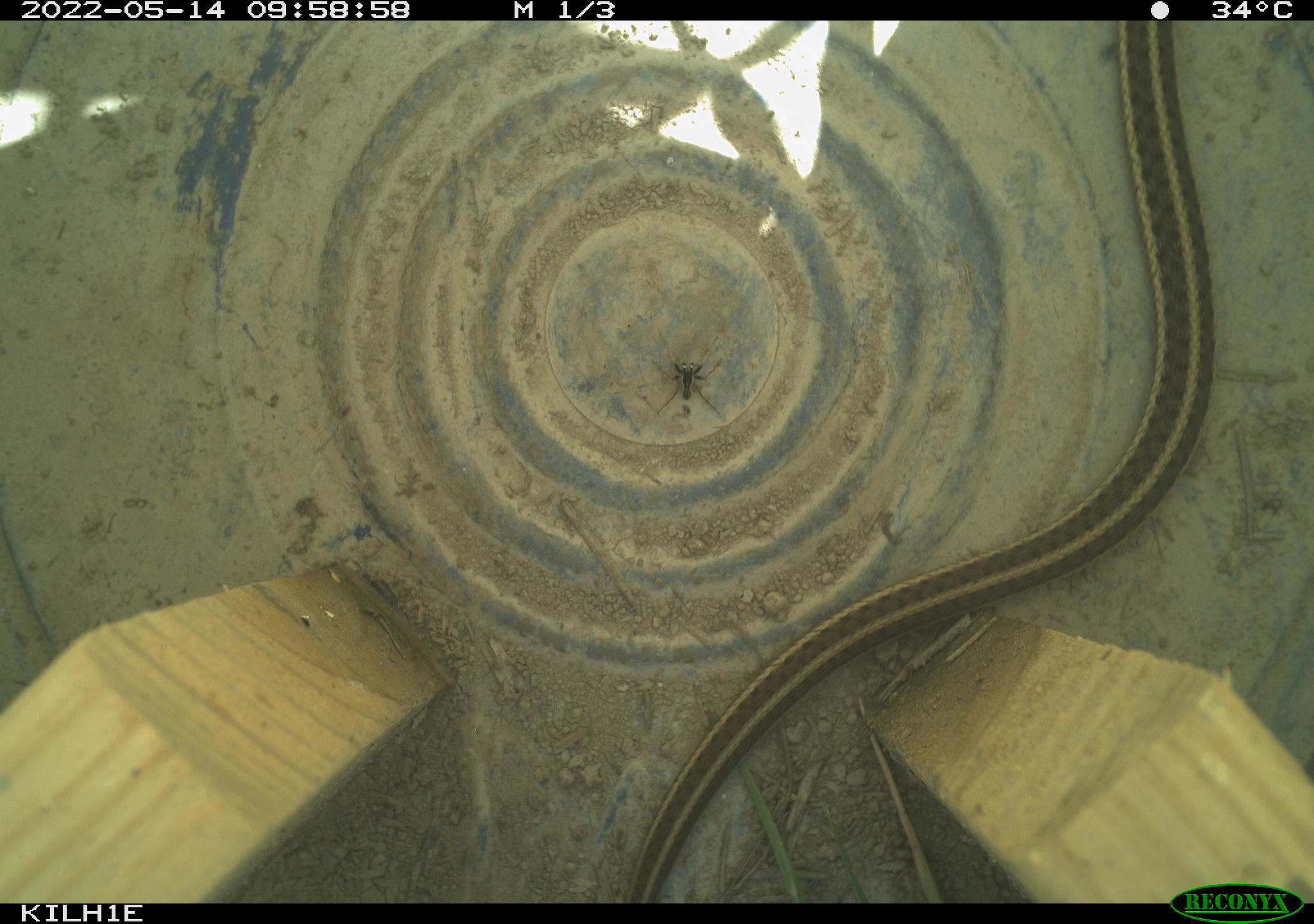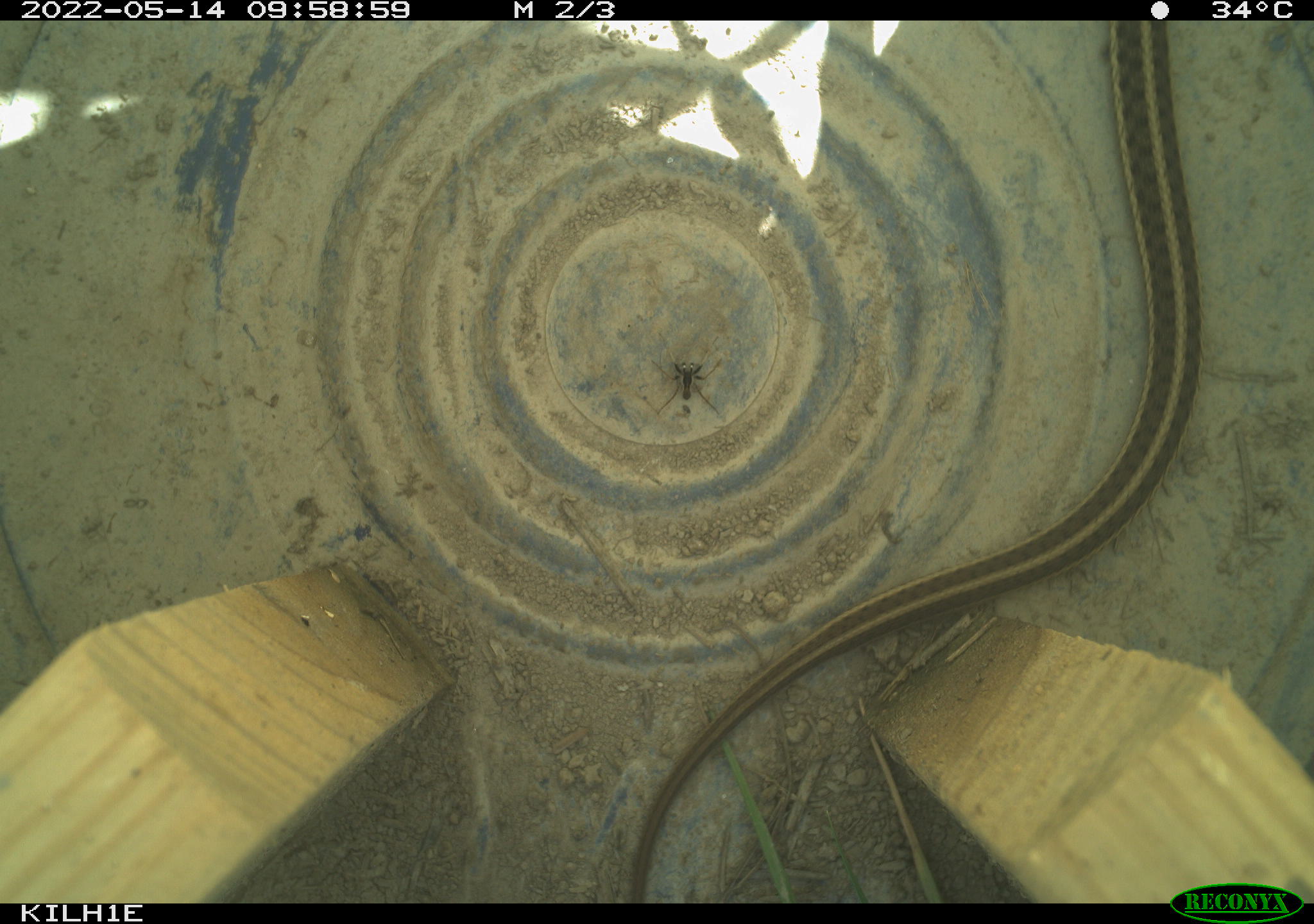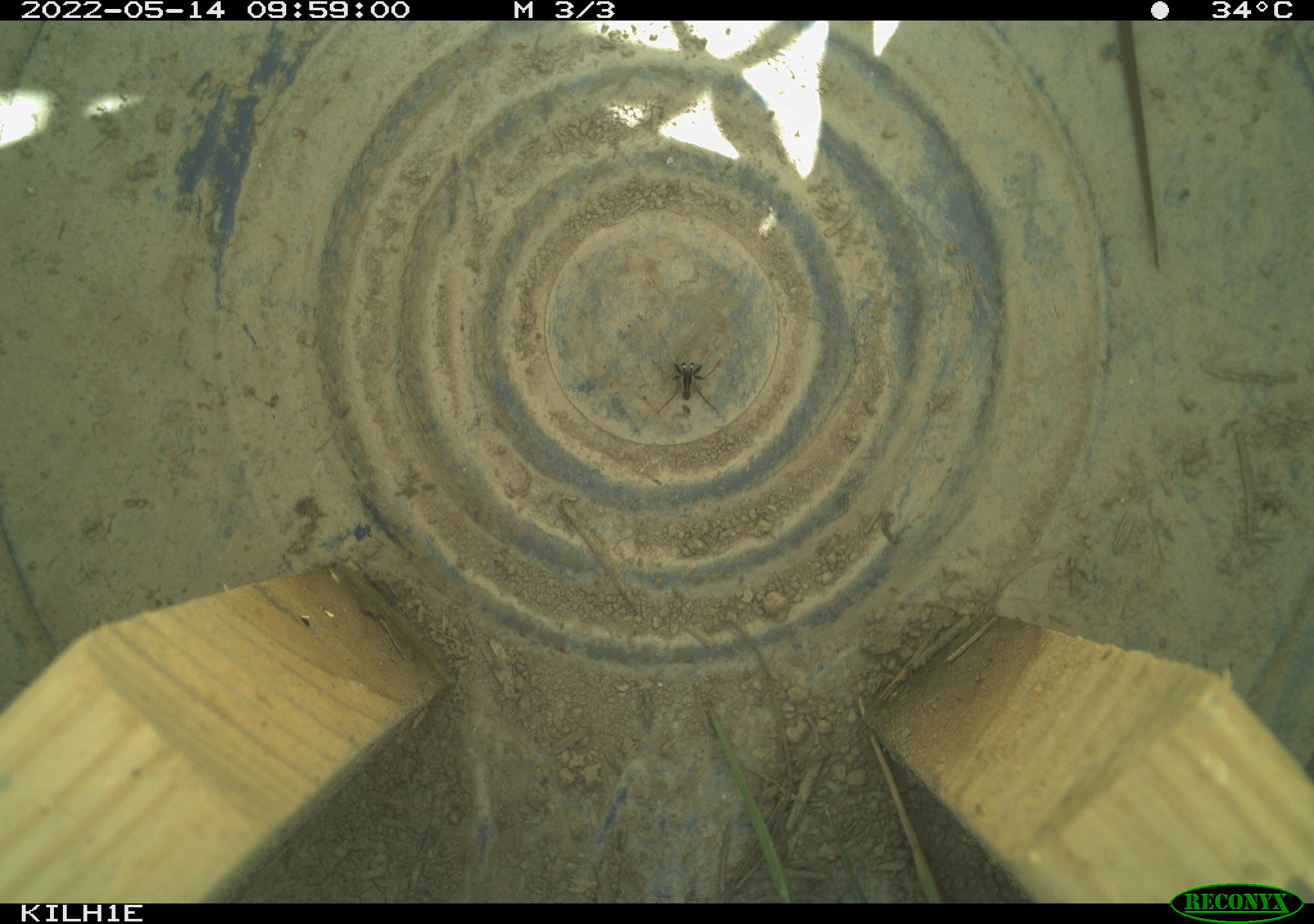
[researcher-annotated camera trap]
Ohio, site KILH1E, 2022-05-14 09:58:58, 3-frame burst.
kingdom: Animalia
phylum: Chordata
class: Reptilia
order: Squamata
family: Colubridae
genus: Thamnophis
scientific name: Thamnophis sirtalis sirtalis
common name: eastern gartersnake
Eastern gartersnake (Thamnophis sirtalis sirtalis).